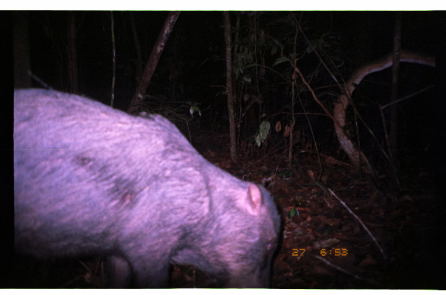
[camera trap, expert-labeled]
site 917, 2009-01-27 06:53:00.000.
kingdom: Animalia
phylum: Chordata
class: Mammalia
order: Artiodactyla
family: Tayassuidae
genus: Tayassu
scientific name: Tayassu pecari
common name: white-lipped peccary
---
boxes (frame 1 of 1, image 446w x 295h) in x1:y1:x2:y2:
tayassu pecari: 14:88:282:288